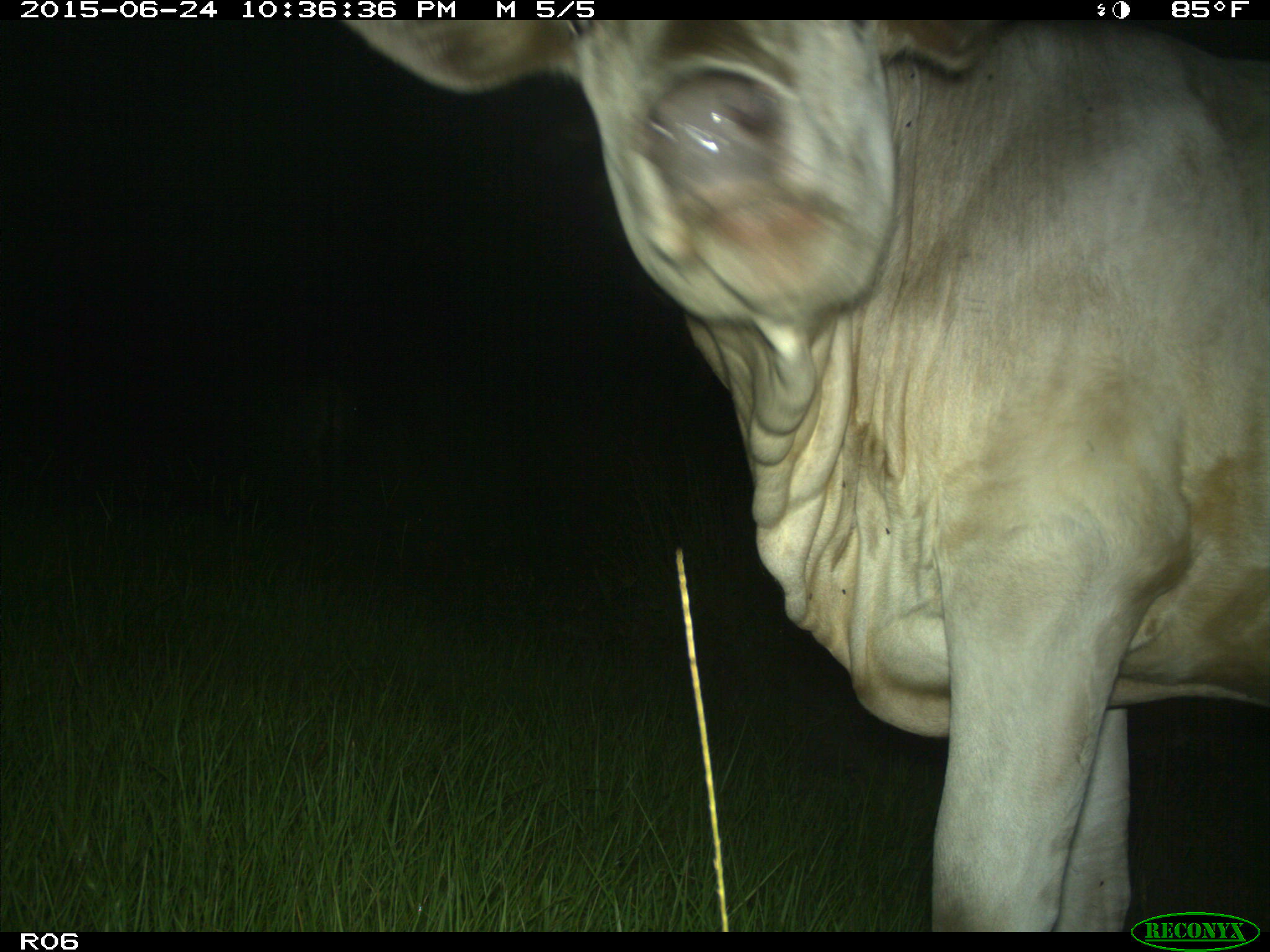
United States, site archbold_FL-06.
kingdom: Animalia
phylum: Chordata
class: Mammalia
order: Artiodactyla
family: Bovidae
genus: Bos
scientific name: Bos taurus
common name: domestic cow